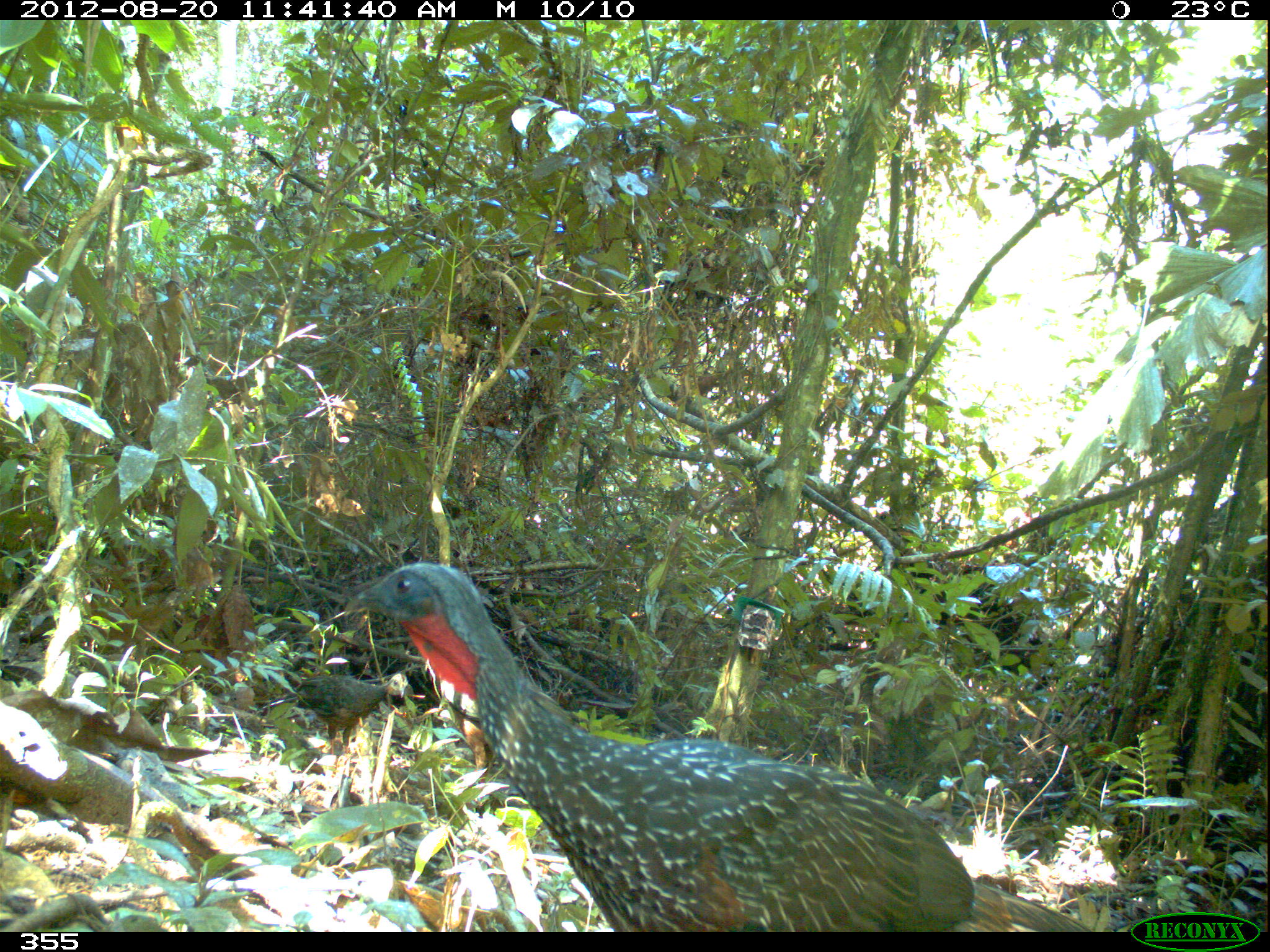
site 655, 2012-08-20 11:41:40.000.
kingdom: Animalia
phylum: Chordata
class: Aves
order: Galliformes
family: Cracidae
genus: Penelope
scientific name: Penelope jacquacu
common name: spix's guan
Penelope jacquacu (spix's guan).